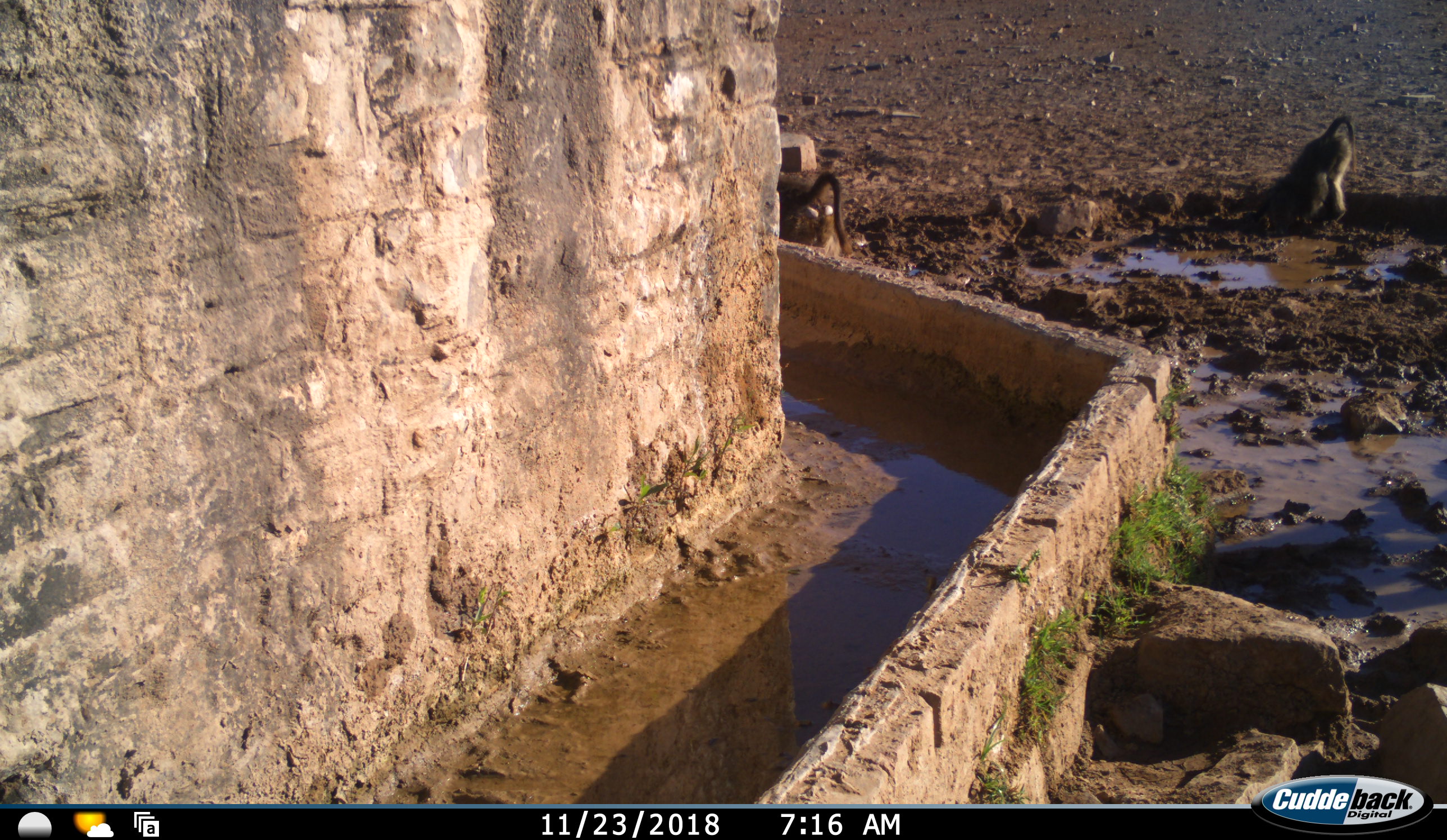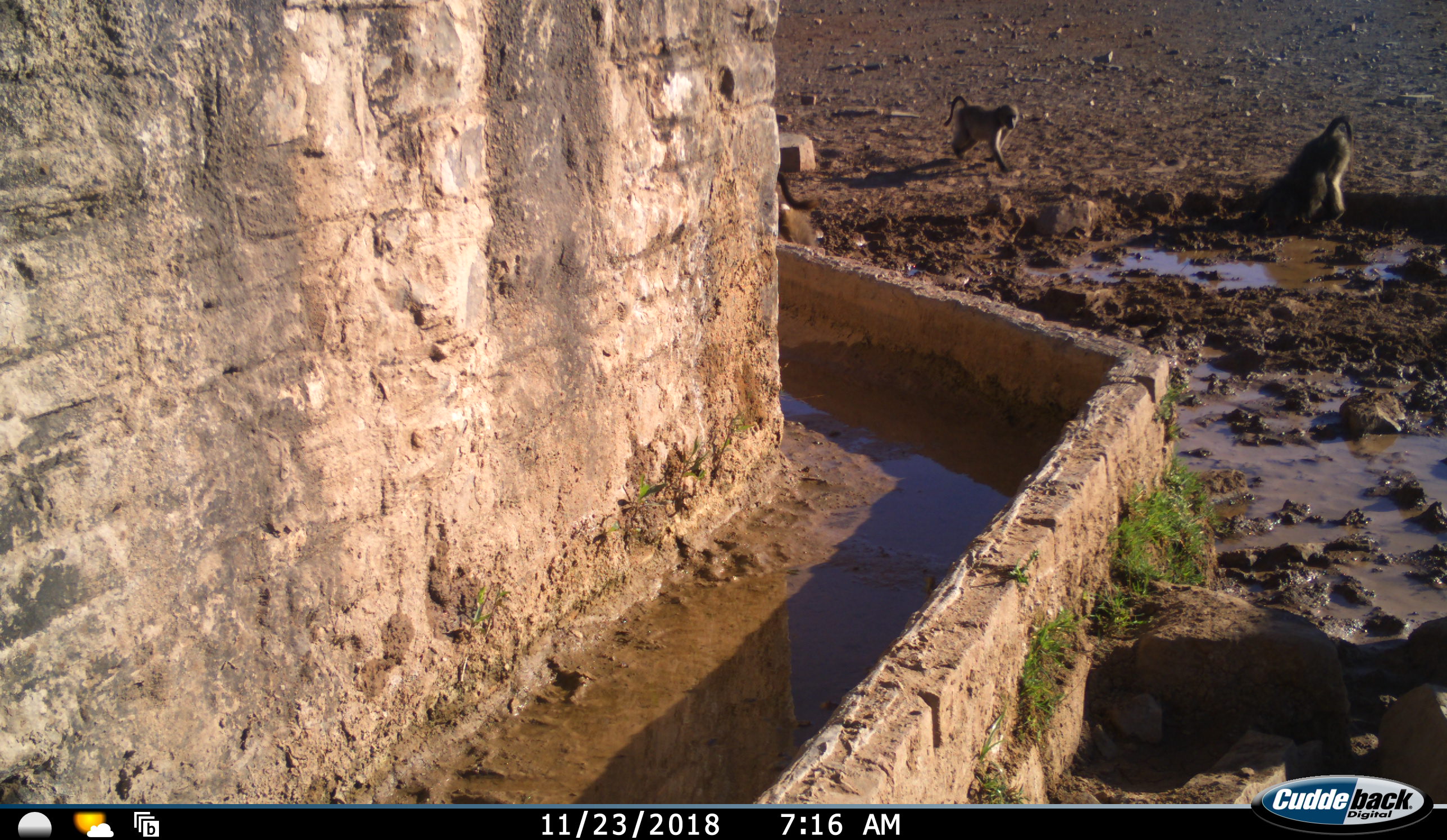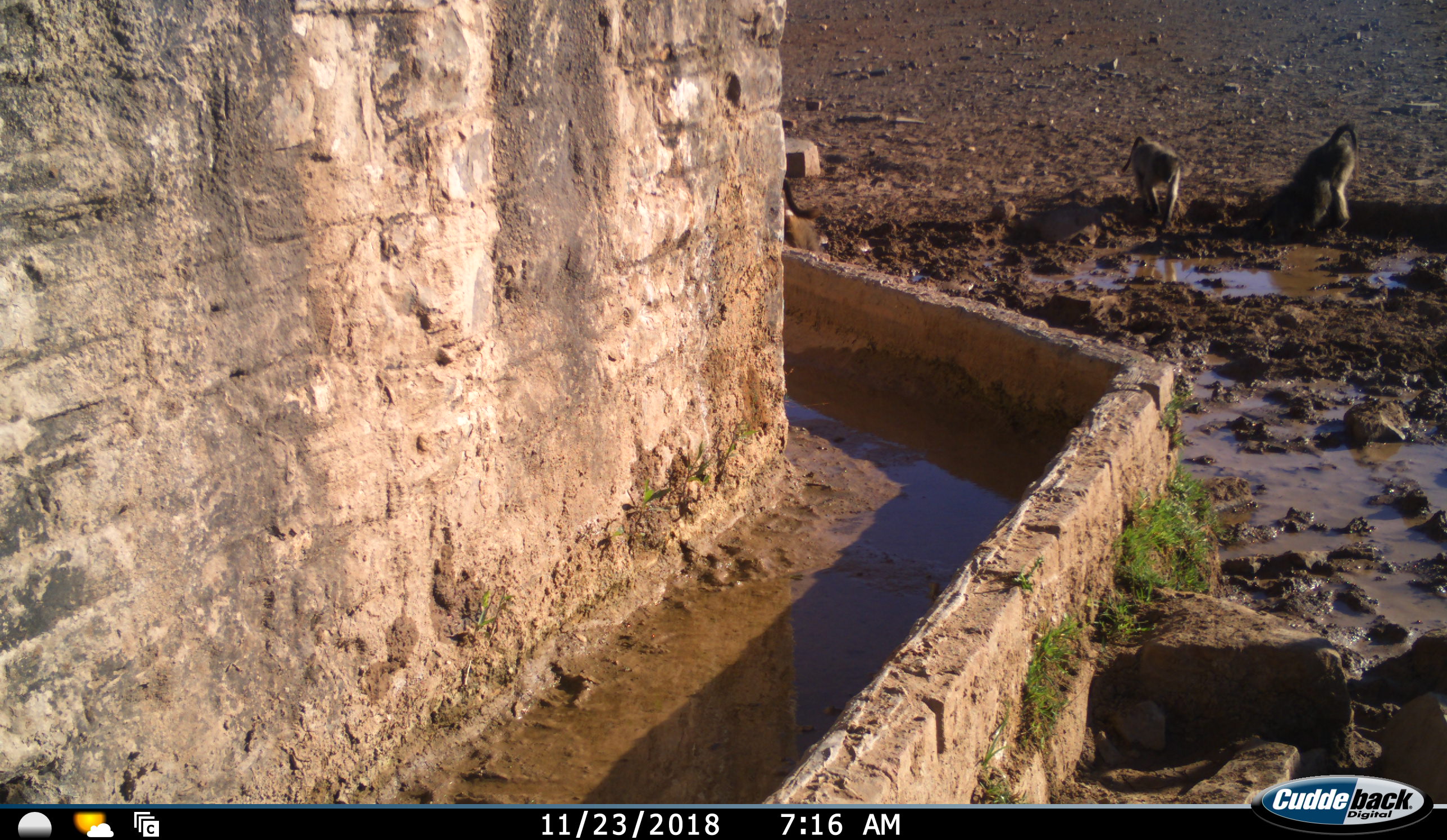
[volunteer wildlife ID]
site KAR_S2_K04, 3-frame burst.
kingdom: Animalia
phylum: Chordata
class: Mammalia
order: Primates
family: Cercopithecidae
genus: Papio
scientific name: Papio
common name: baboon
Baboon (Papio), count 2. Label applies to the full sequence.